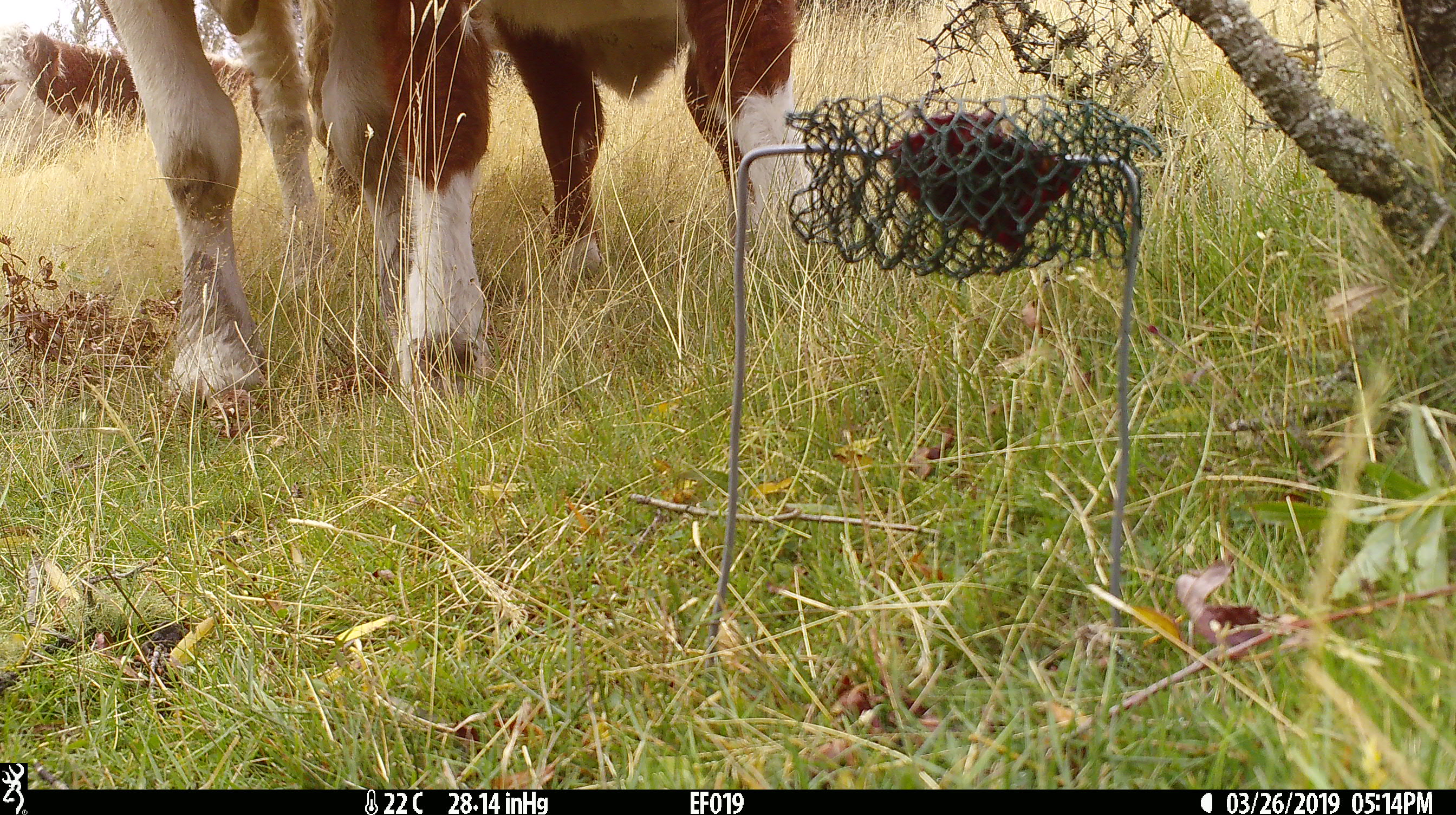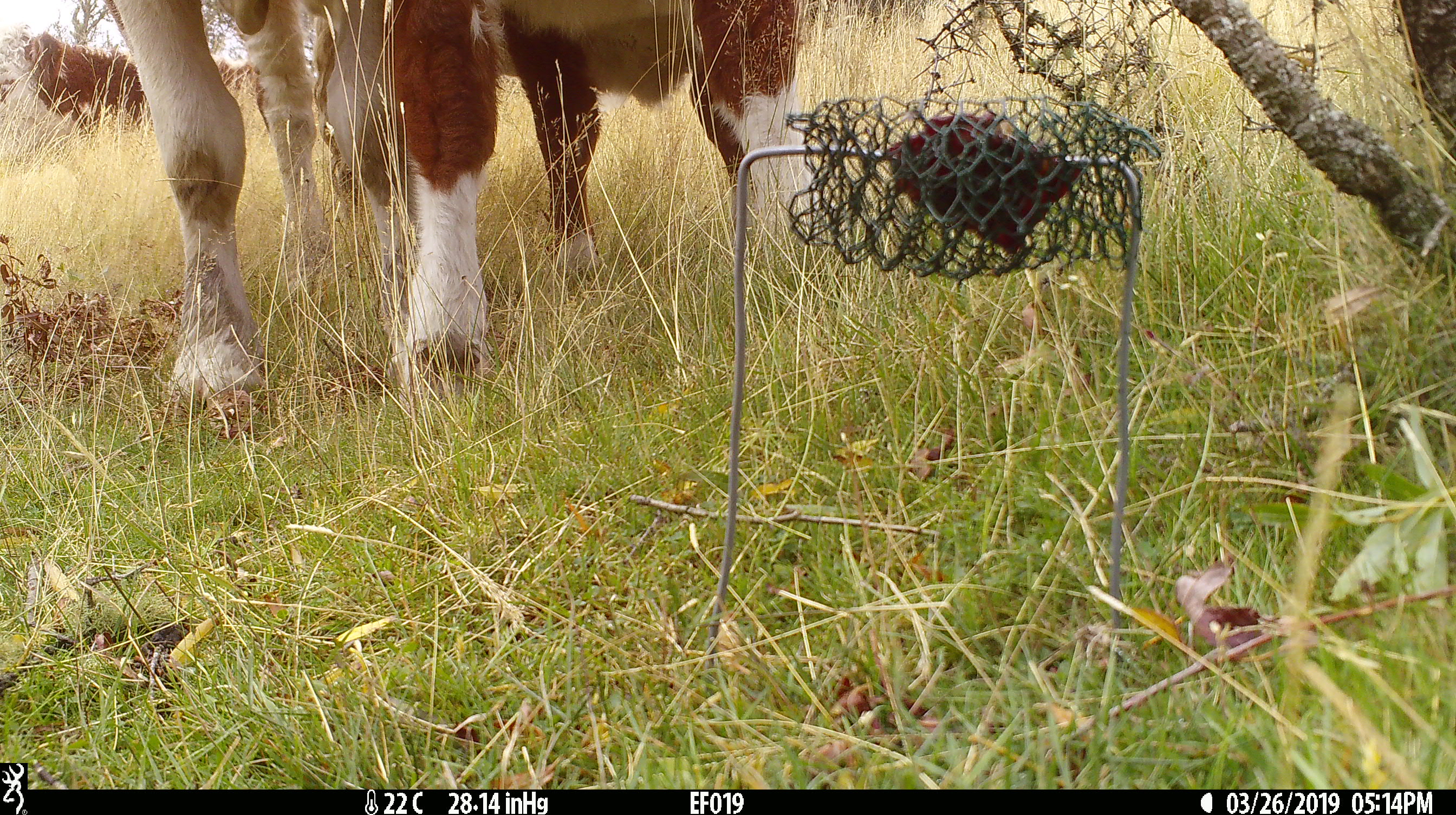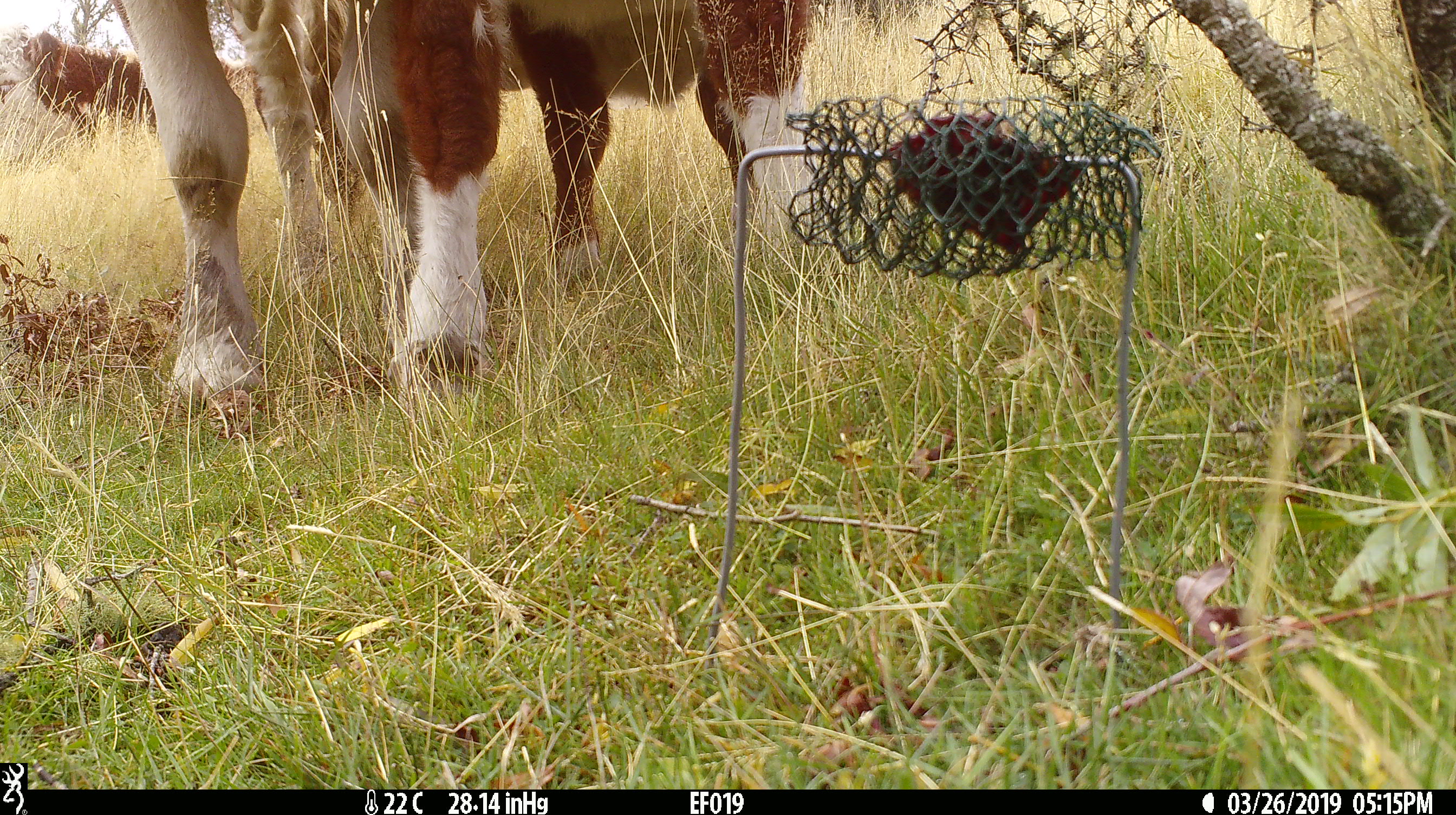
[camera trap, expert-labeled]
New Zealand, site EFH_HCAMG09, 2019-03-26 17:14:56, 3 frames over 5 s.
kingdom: Animalia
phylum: Chordata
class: Mammalia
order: Artiodactyla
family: Bovidae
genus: Bos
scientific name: Bos taurus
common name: domestic cow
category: cow